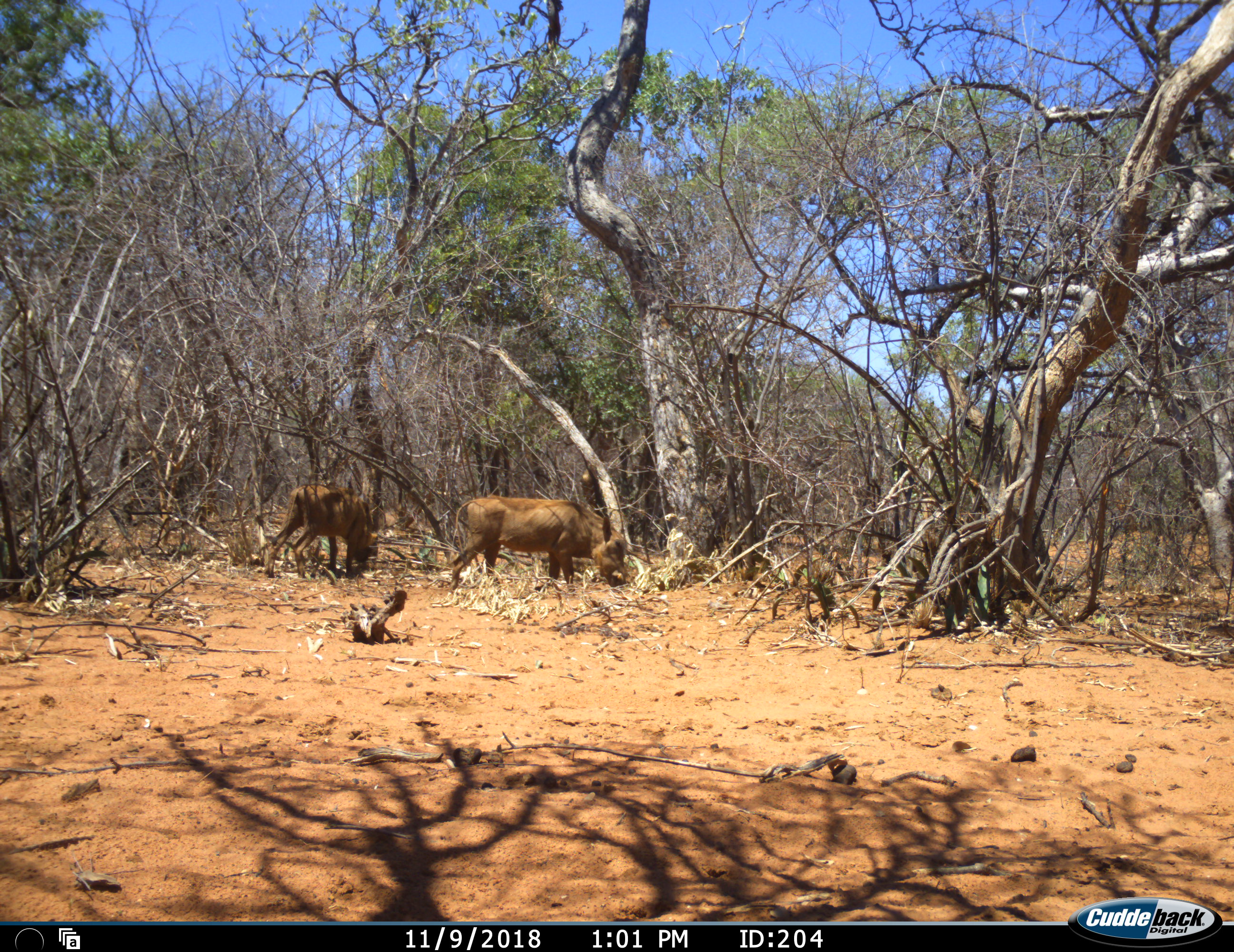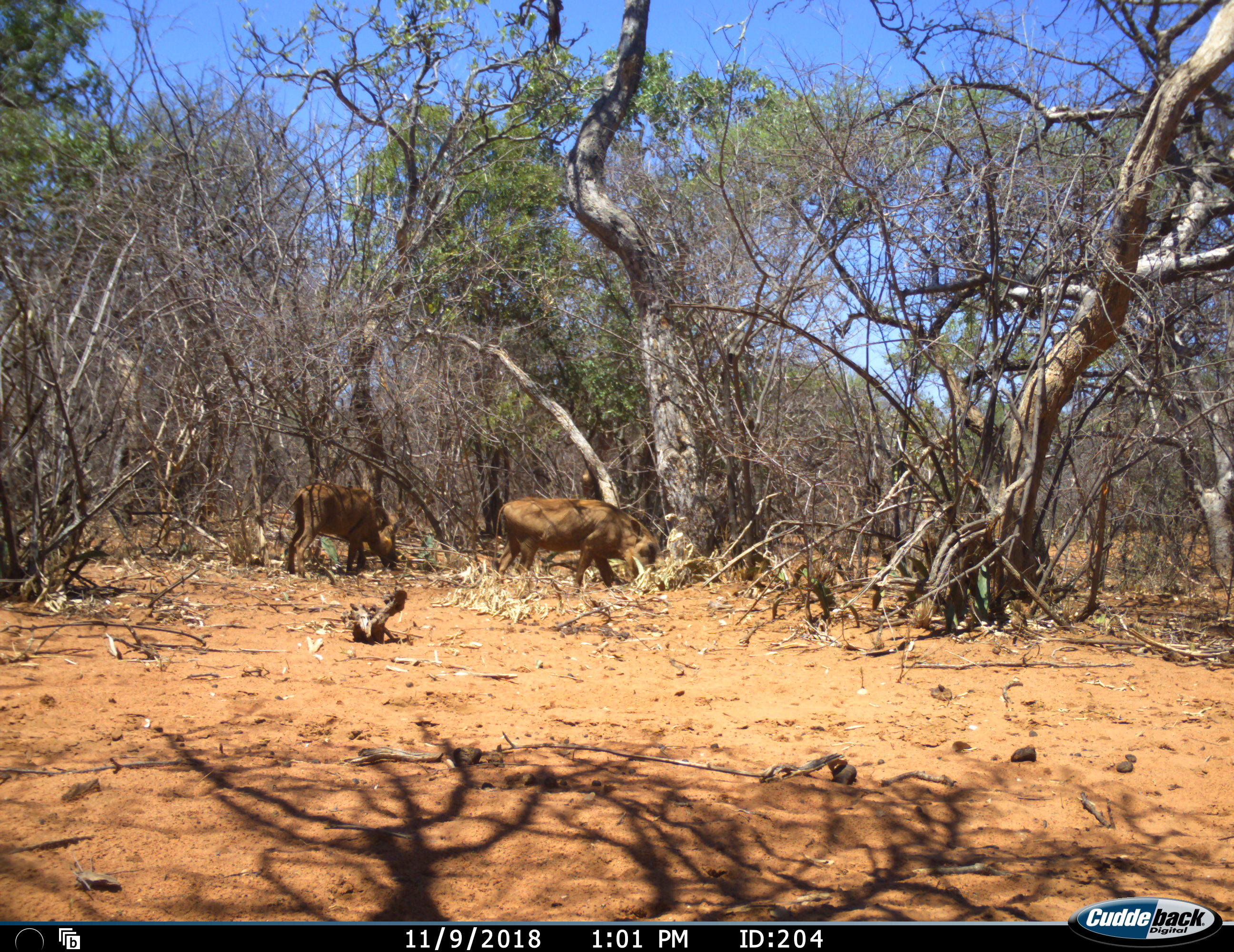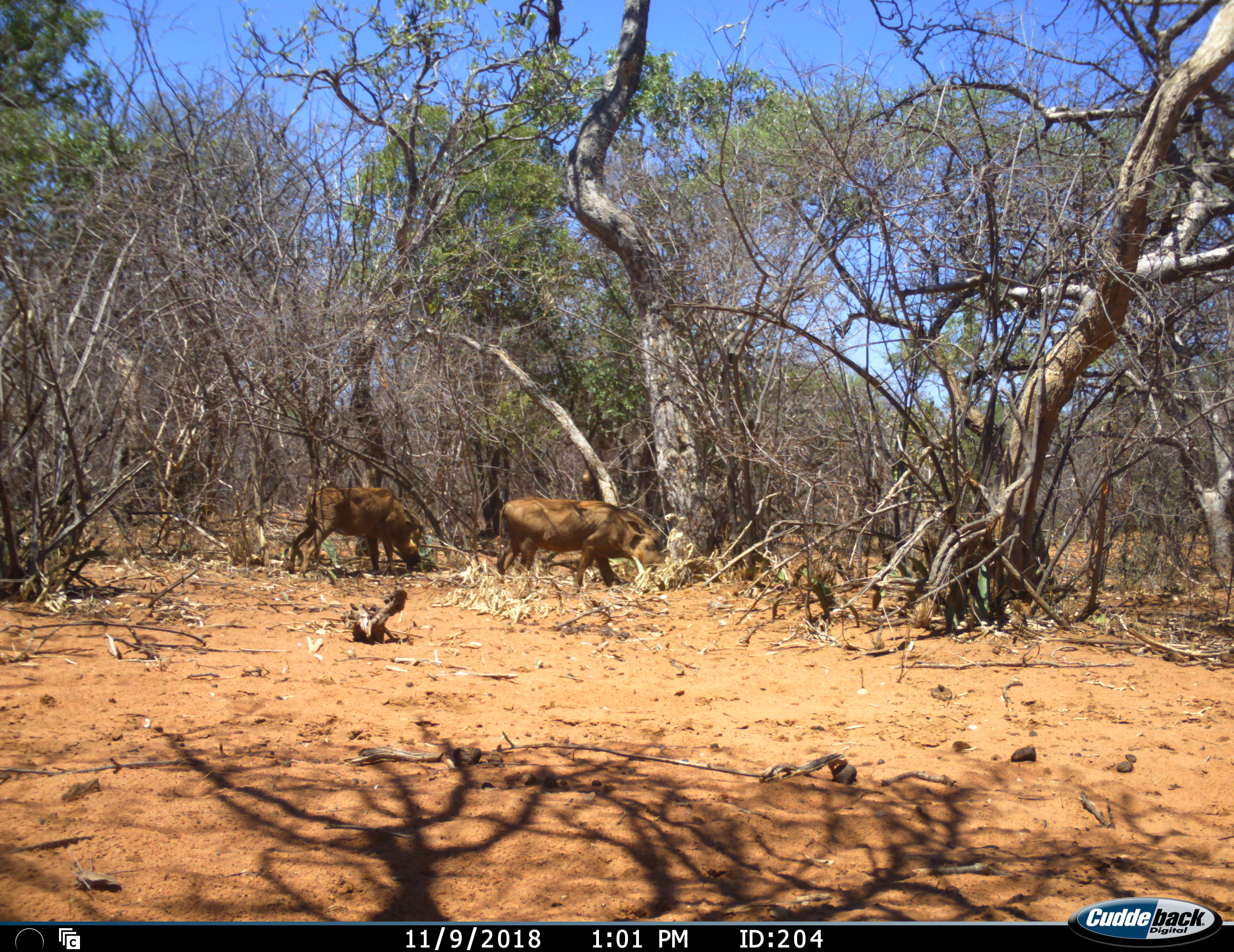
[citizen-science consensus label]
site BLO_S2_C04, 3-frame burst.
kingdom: Animalia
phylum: Chordata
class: Mammalia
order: Artiodactyla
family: Suidae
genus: Phacochoerus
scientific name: Phacochoerus africanus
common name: warthog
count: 2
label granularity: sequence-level